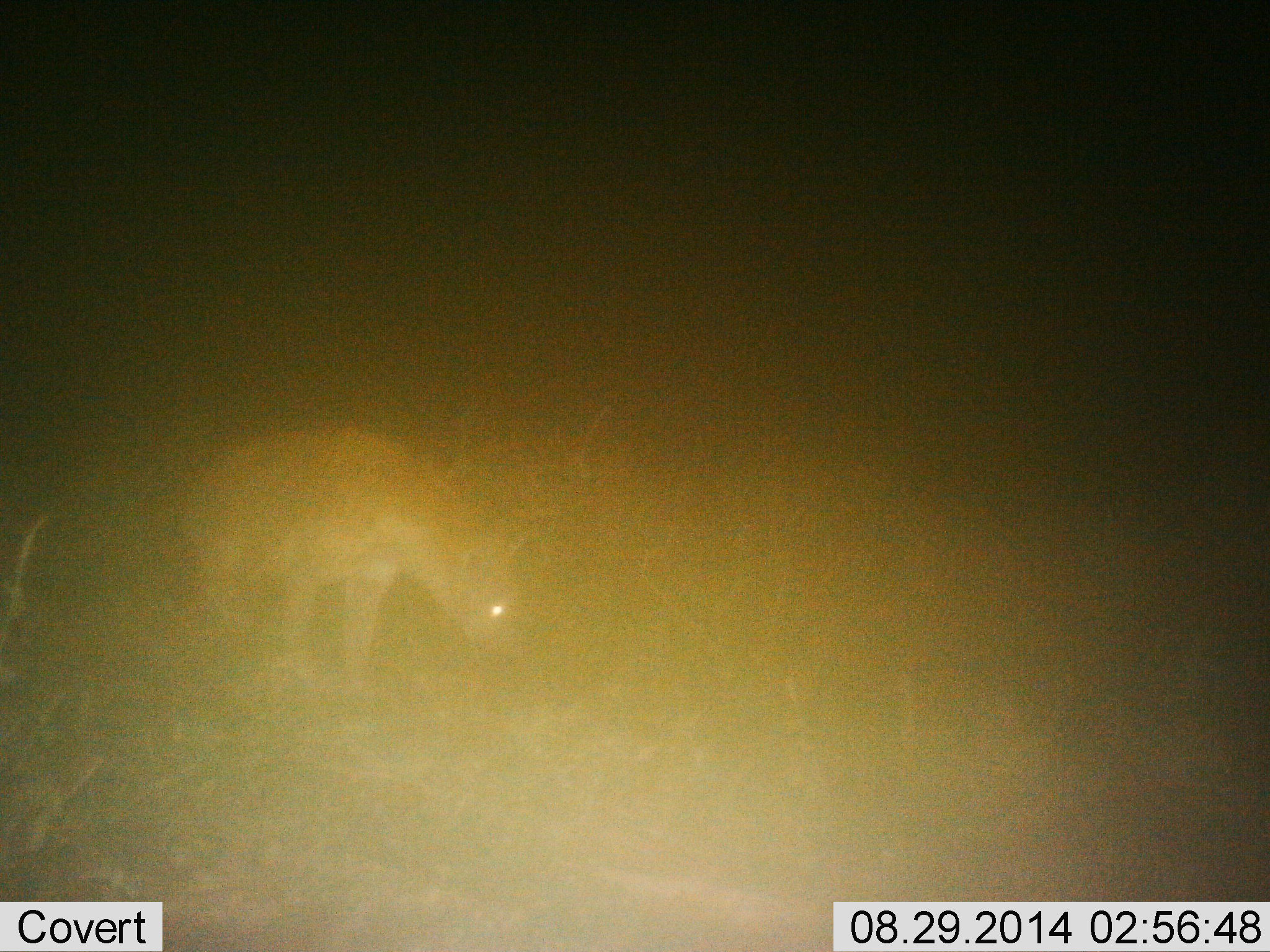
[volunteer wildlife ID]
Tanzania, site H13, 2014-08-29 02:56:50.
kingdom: Animalia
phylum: Chordata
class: Mammalia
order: Carnivora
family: Hyaenidae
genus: Crocuta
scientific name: Crocuta crocuta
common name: spotted hyena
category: hyenaspotted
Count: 1.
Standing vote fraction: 80%.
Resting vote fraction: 0%.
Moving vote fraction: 20%.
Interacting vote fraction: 0%.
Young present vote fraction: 0%.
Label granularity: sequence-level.